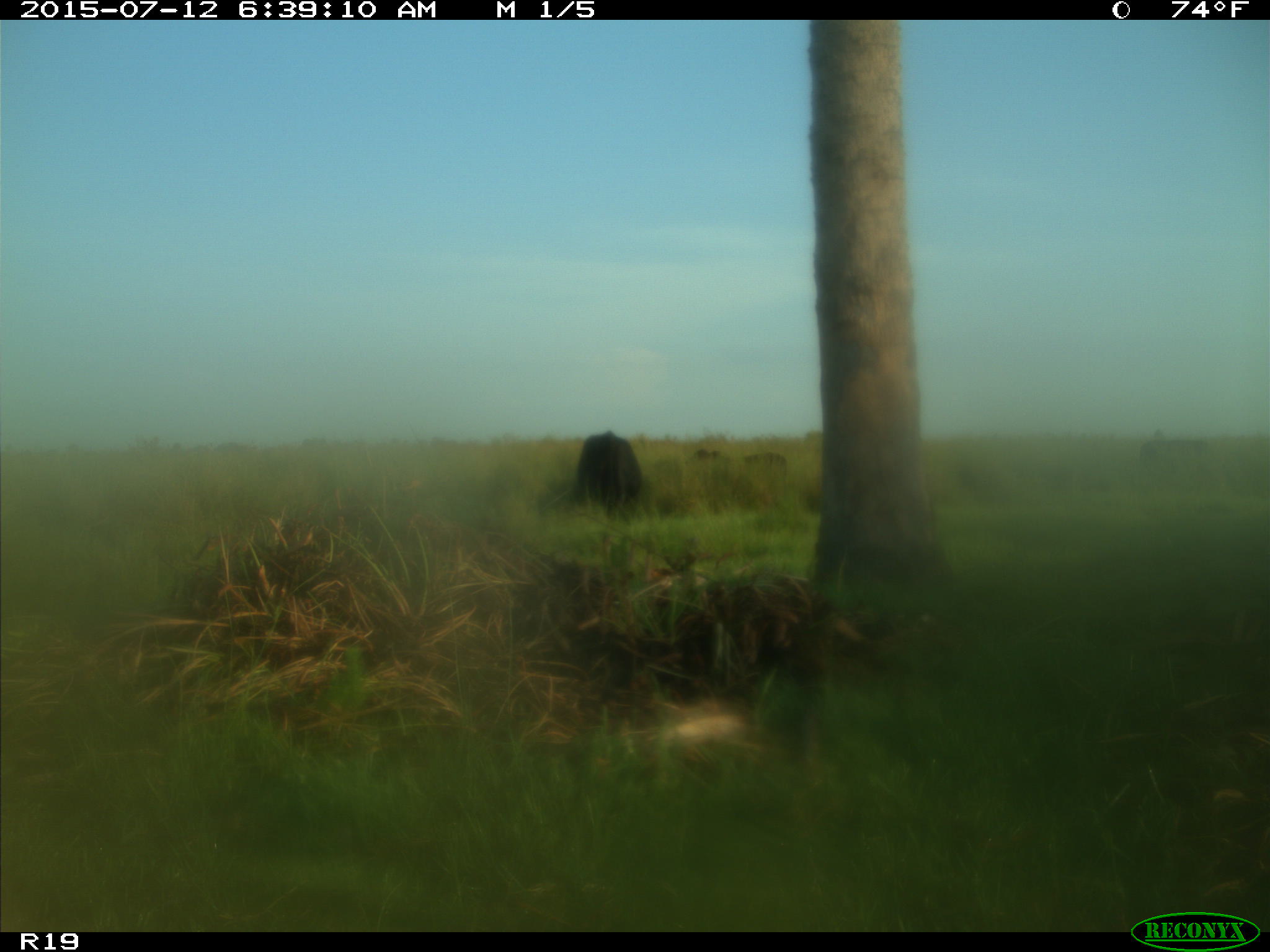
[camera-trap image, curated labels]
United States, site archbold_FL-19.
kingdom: Animalia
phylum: Chordata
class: Mammalia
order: Artiodactyla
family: Bovidae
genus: Bos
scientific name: Bos taurus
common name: domestic cow